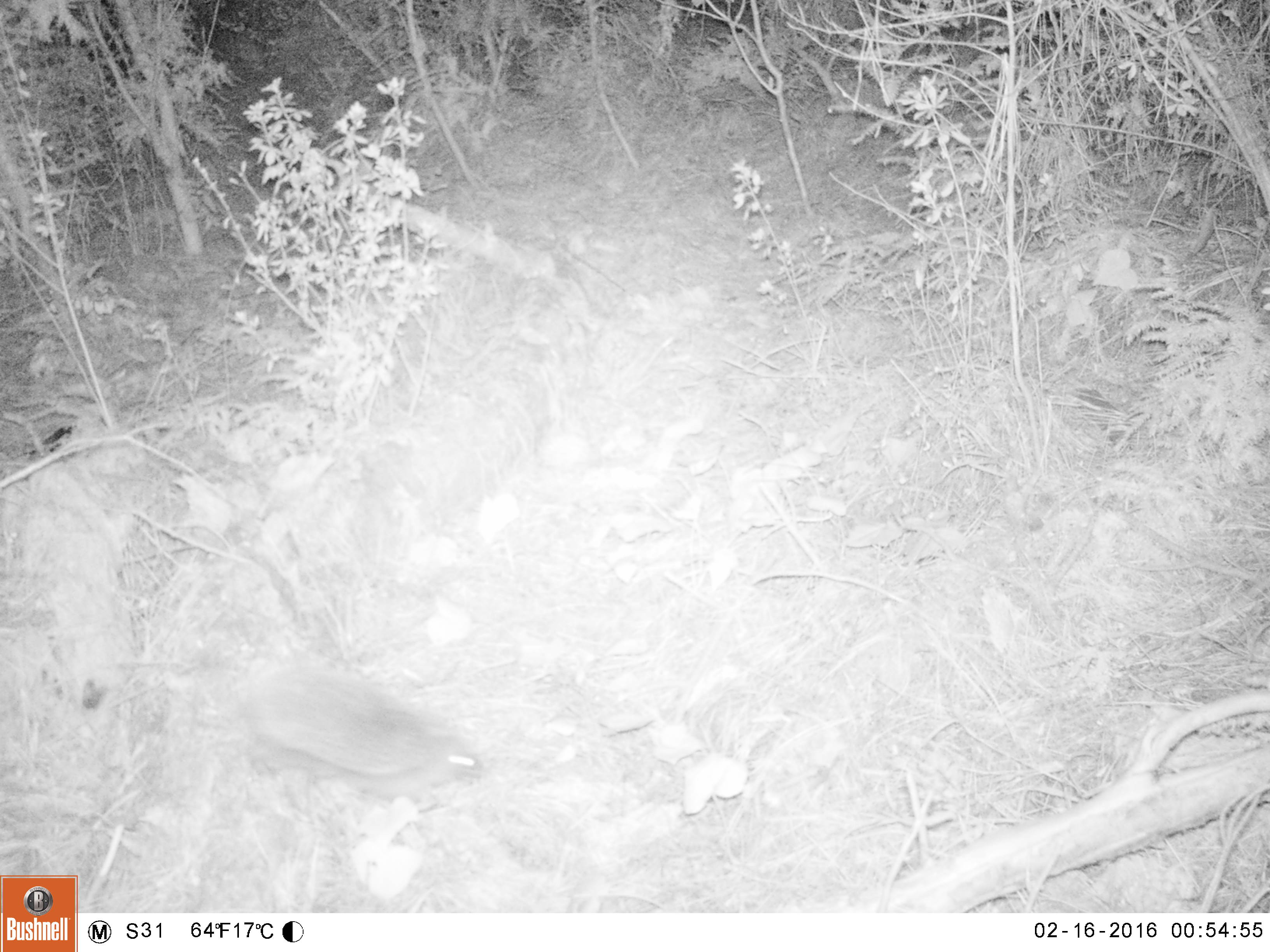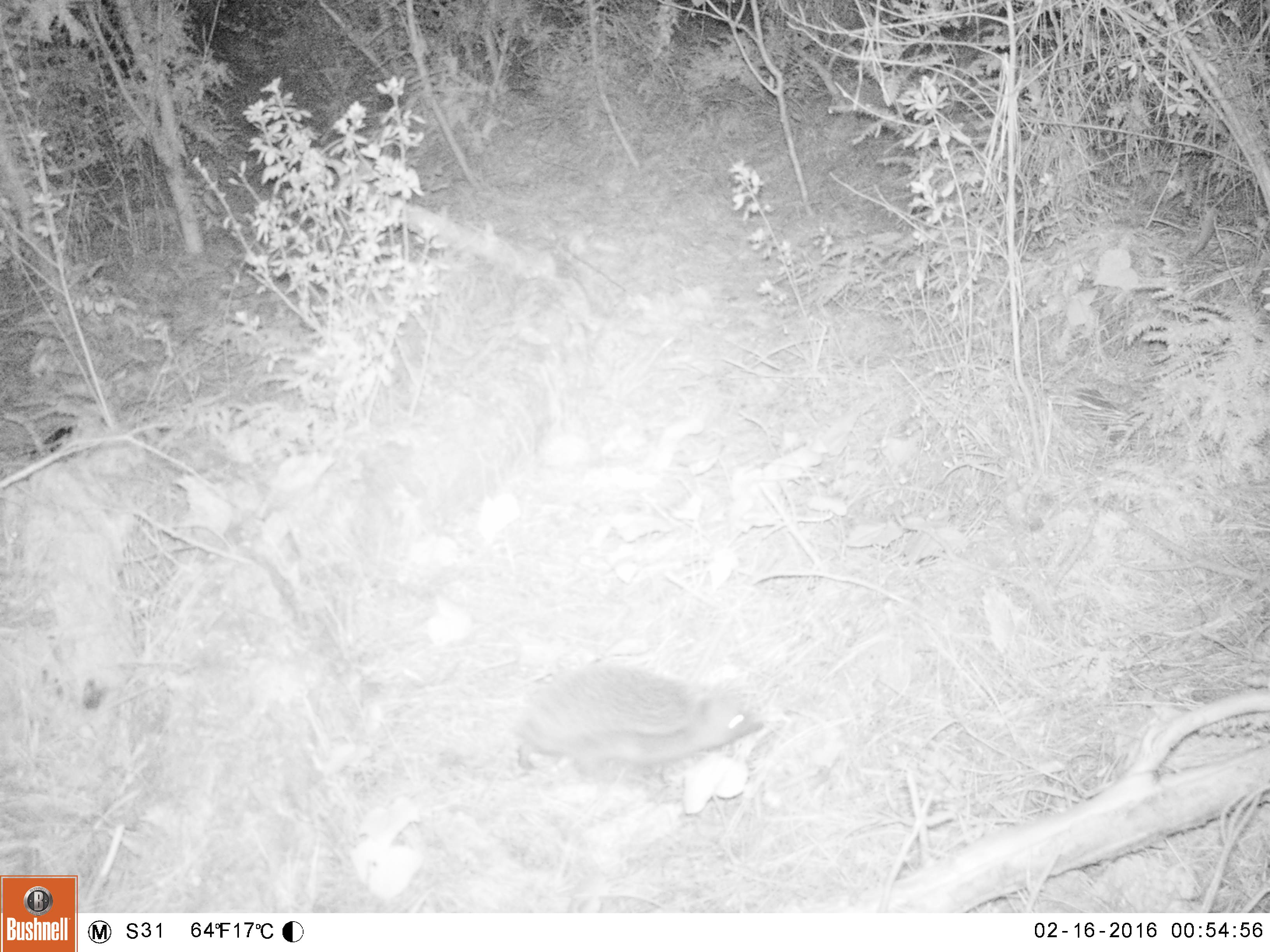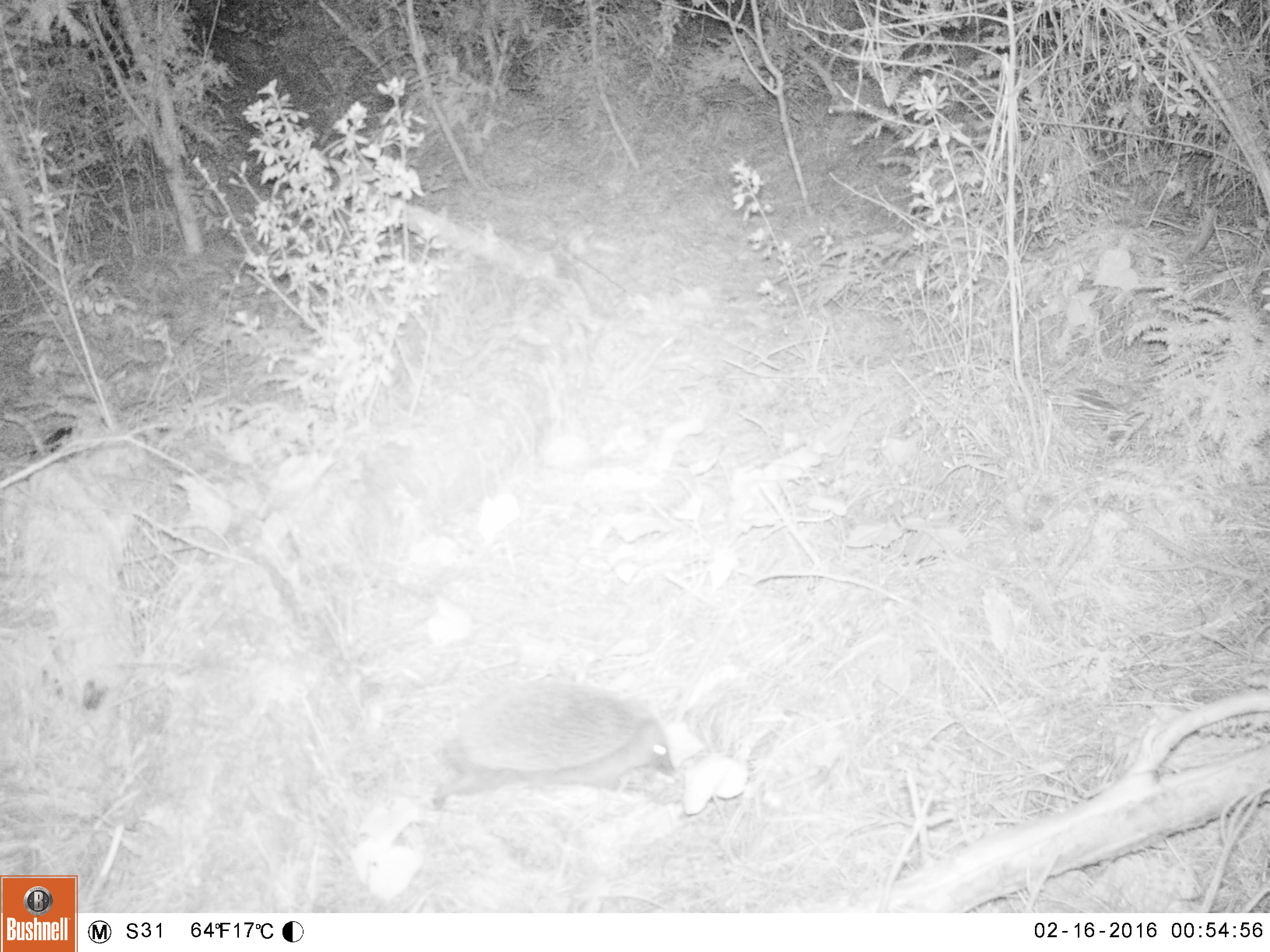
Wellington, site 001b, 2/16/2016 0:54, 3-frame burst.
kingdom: Animalia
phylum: Chordata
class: Mammalia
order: Eulipotyphla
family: Erinaceidae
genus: Erinaceus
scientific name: Erinaceus europaeus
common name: hedgehog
Hedgehog (Erinaceus europaeus).